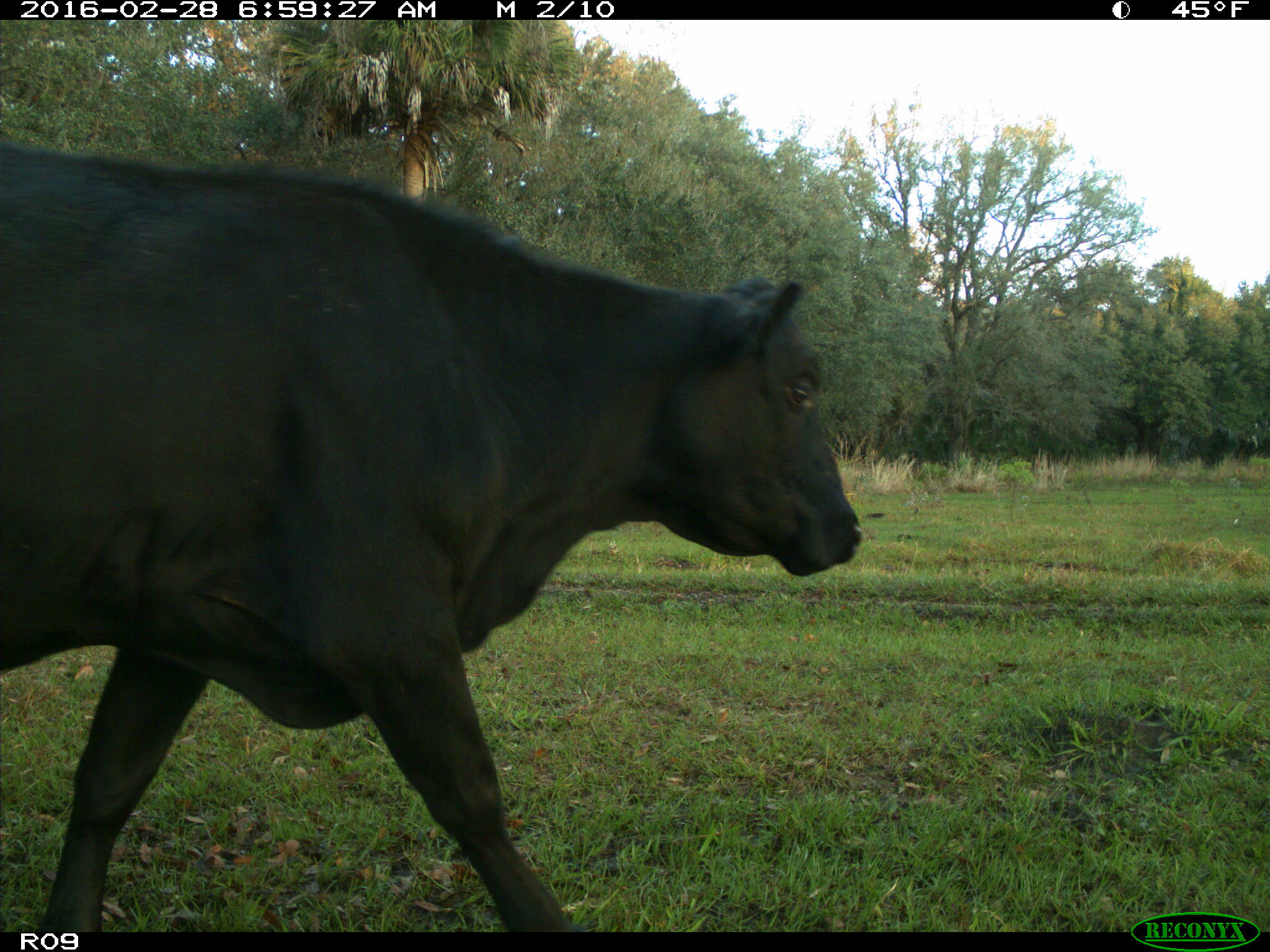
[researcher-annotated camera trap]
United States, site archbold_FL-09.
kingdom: Animalia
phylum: Chordata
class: Mammalia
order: Artiodactyla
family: Bovidae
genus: Bos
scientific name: Bos taurus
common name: domestic cow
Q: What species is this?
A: Bos taurus (domestic cow).